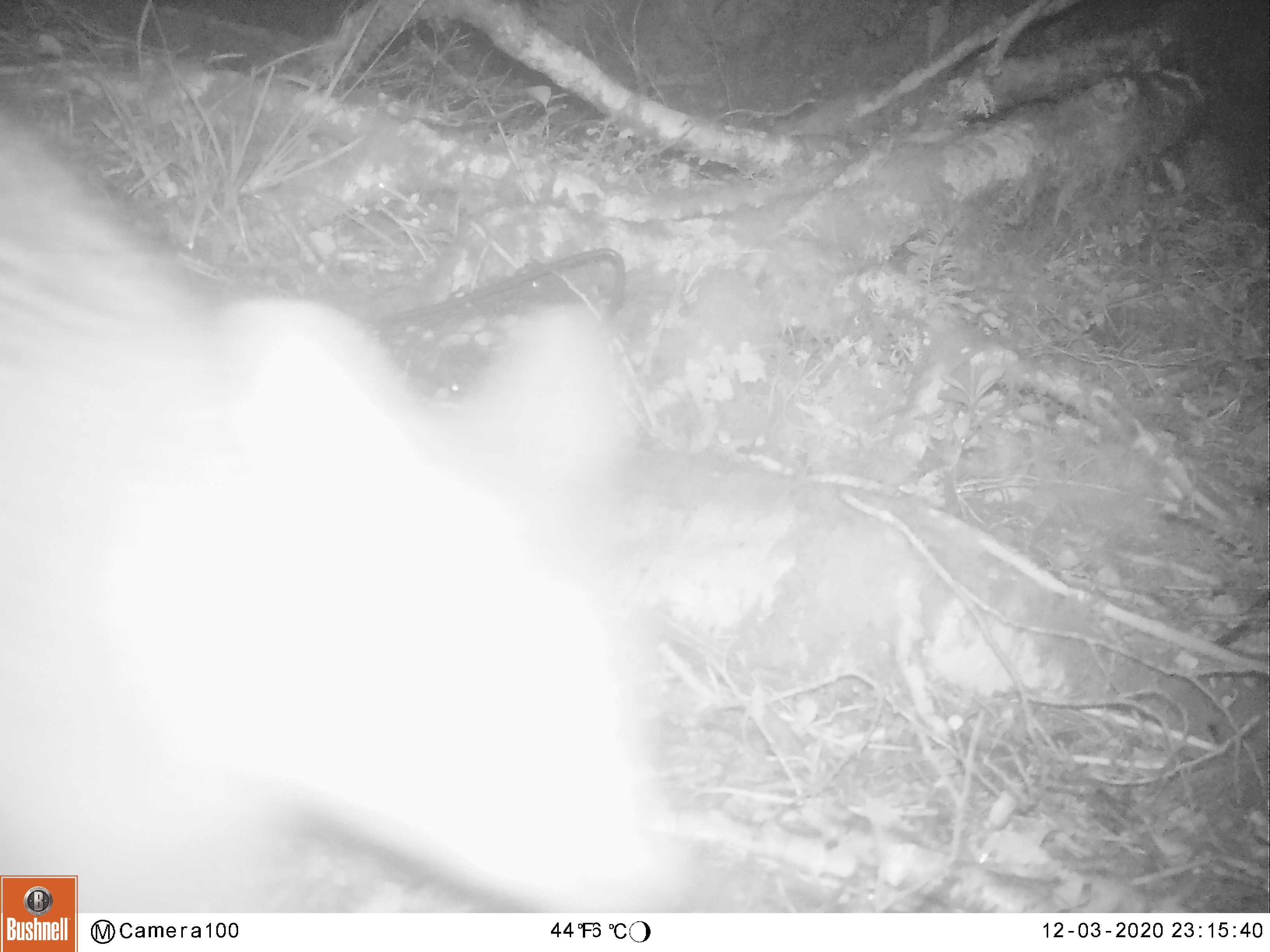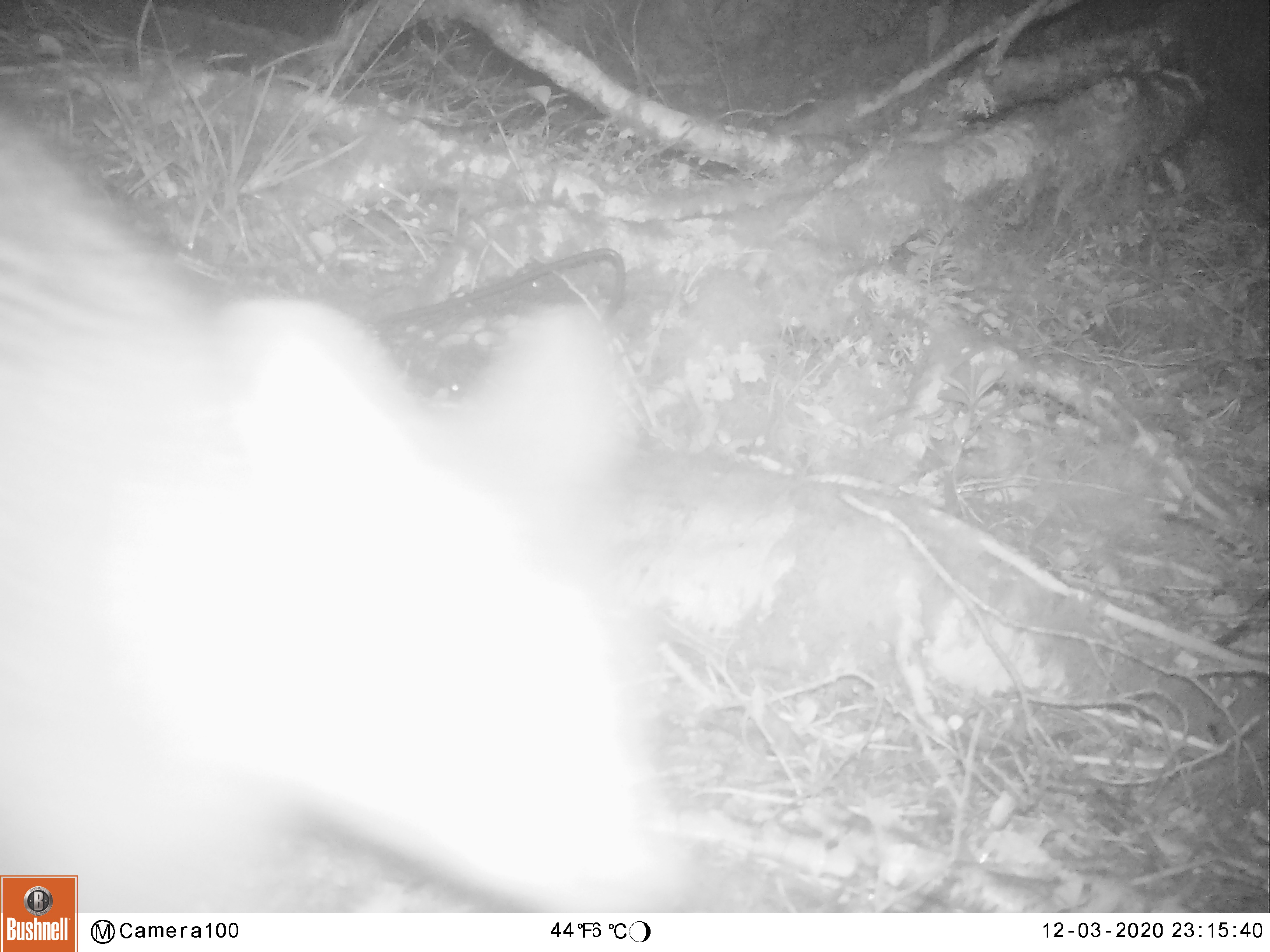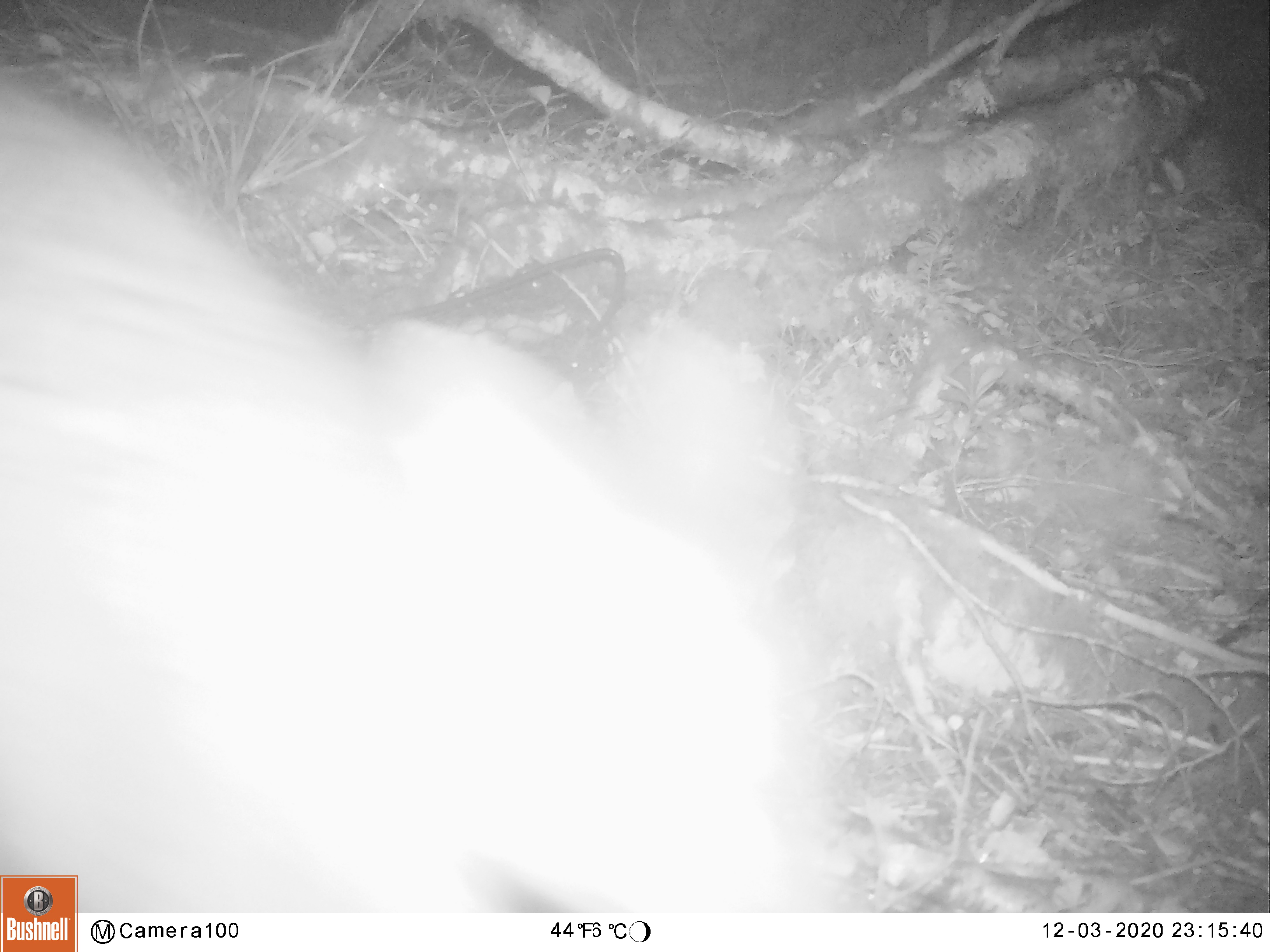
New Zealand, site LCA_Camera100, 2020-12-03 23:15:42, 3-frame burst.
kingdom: Animalia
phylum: Chordata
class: Mammalia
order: Diprotodontia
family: Phalangeridae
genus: Trichosurus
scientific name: Trichosurus vulpecula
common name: common brushtail possum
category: possum